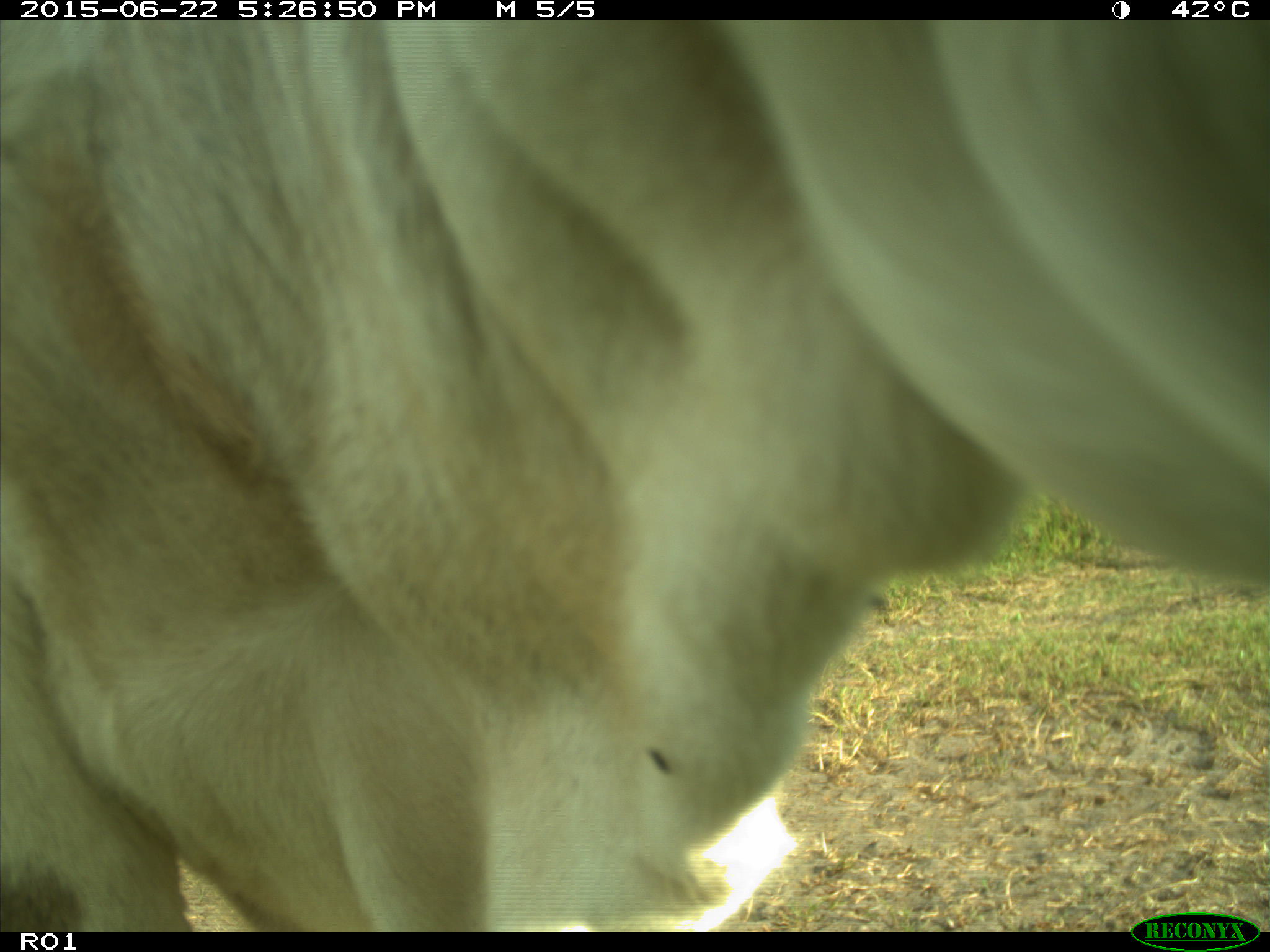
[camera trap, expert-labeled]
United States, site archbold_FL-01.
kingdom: Animalia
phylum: Chordata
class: Mammalia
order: Artiodactyla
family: Bovidae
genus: Bos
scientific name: Bos taurus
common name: domestic cow